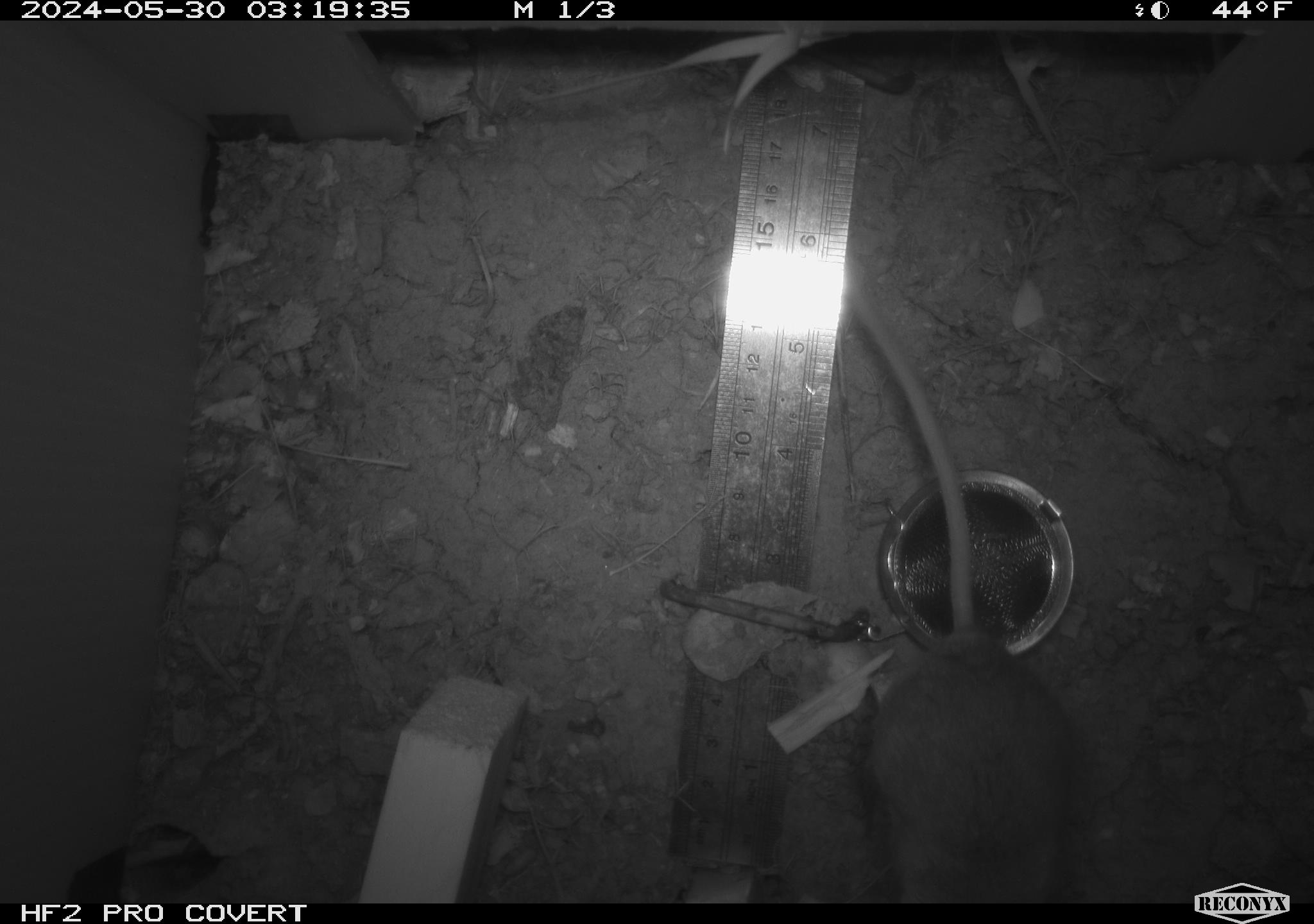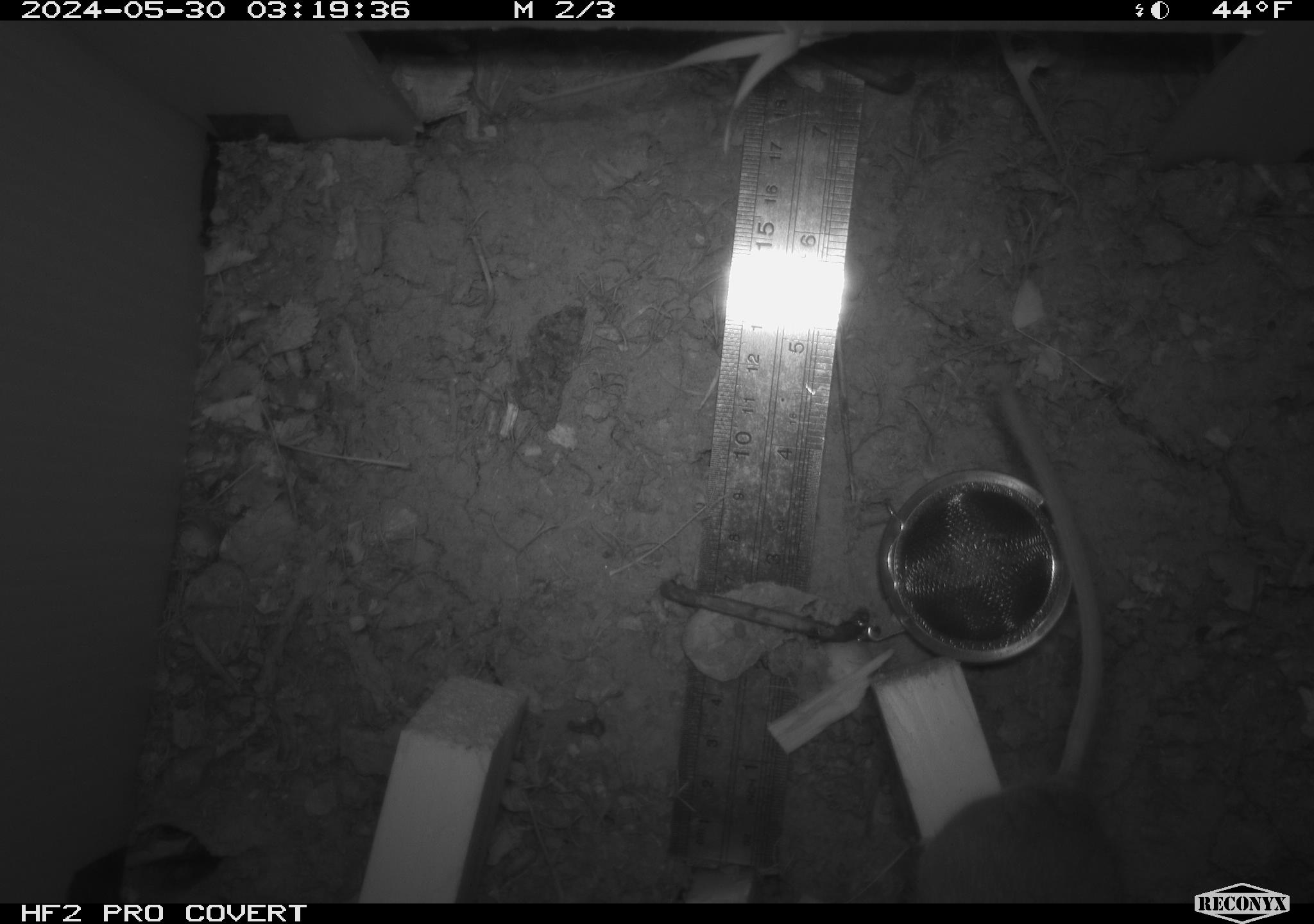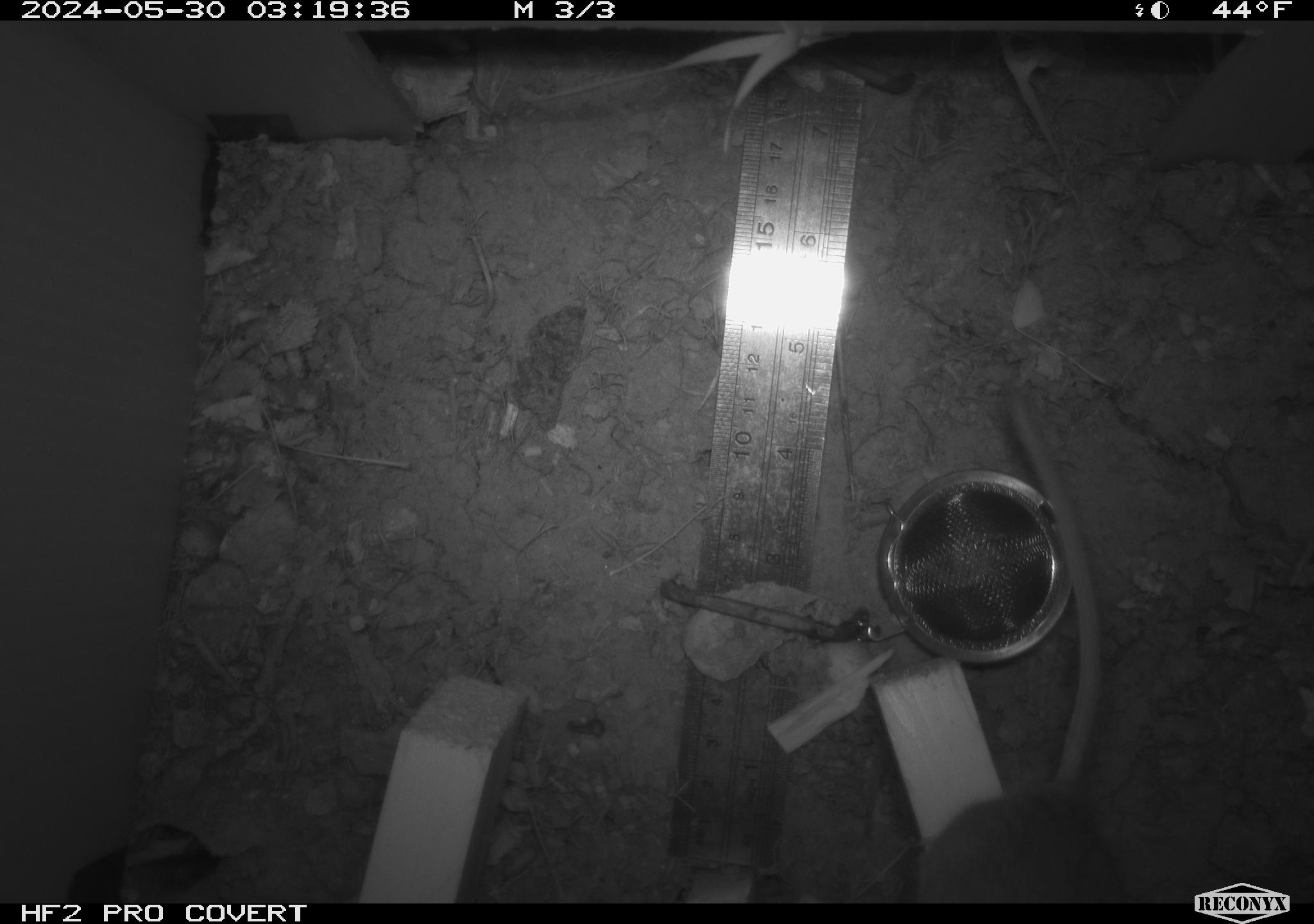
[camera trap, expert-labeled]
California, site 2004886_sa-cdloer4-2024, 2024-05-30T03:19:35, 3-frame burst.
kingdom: Animalia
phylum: Chordata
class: Mammalia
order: Rodentia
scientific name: Rodentia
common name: rodent